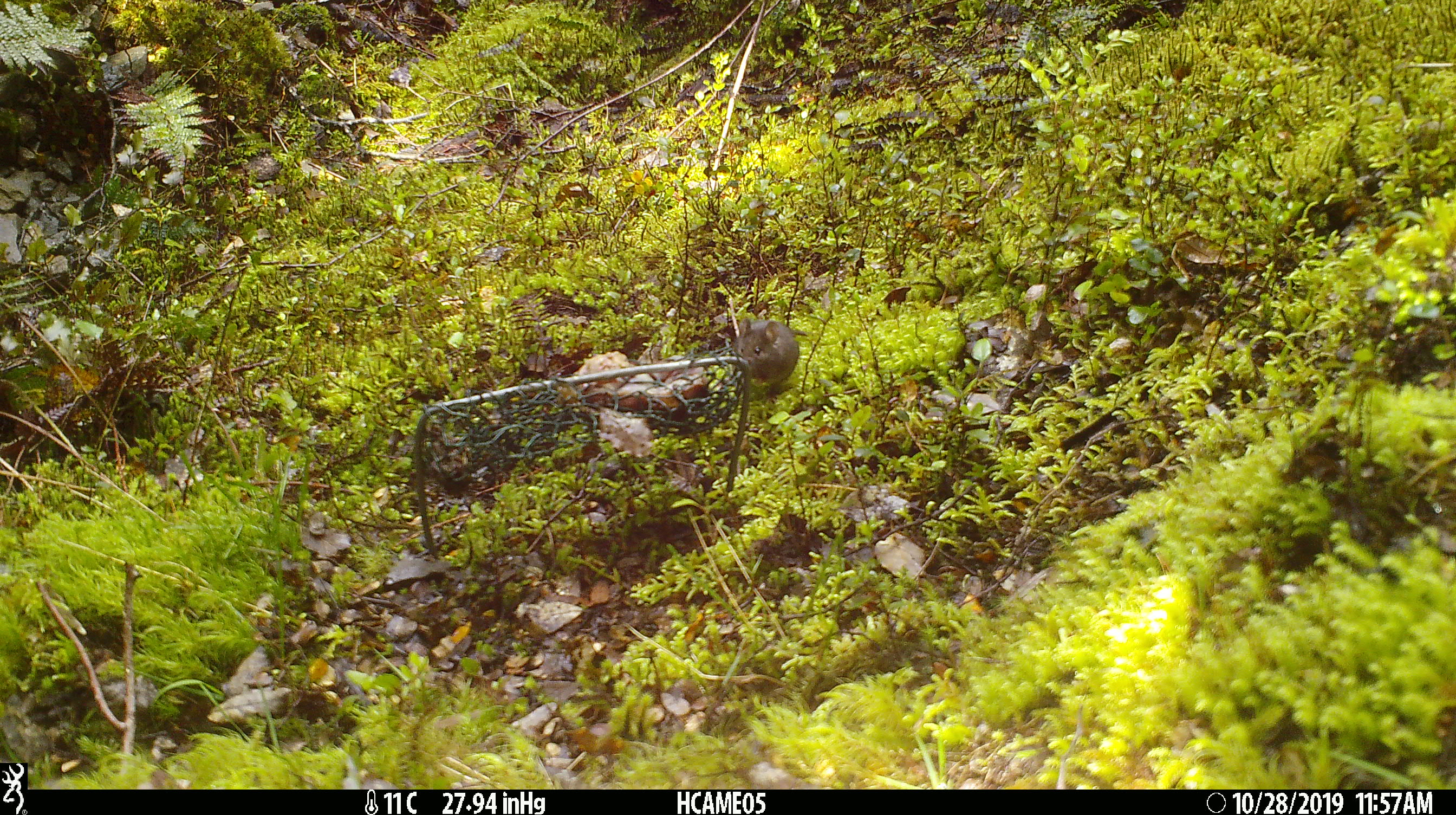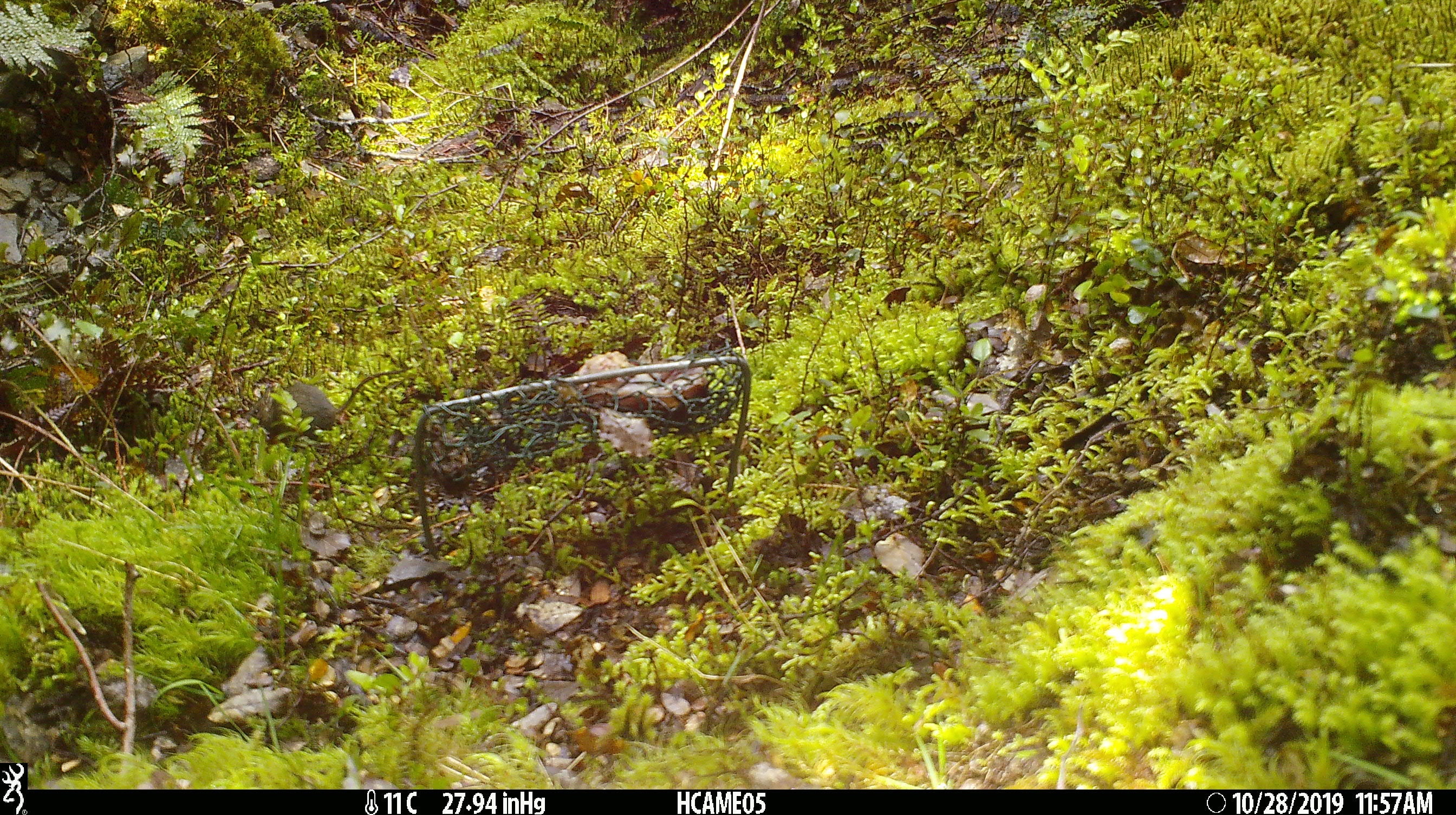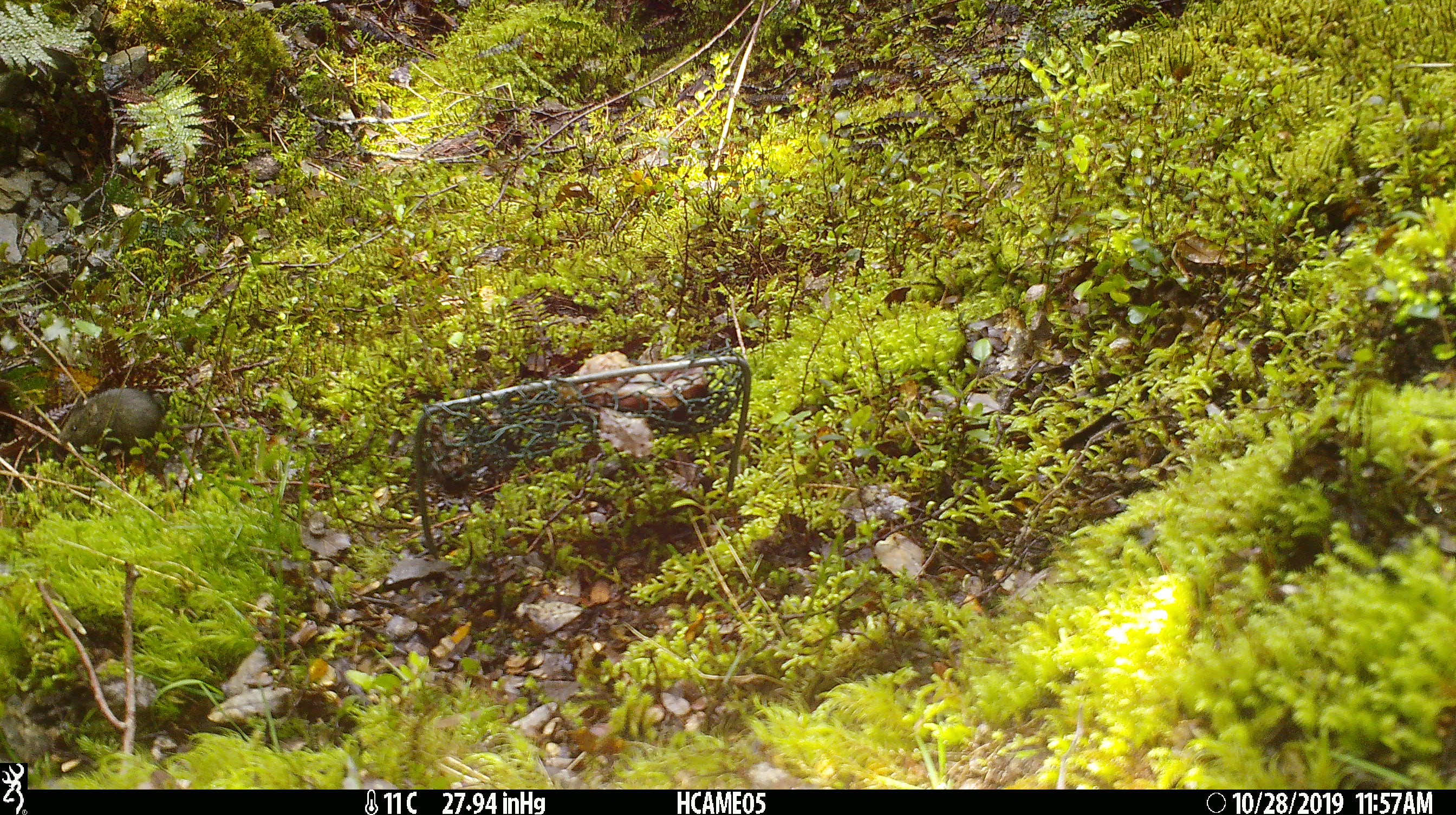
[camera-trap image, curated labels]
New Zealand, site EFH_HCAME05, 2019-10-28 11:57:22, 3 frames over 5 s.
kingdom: Animalia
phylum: Chordata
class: Mammalia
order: Rodentia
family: Muridae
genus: Mus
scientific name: Mus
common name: mouse